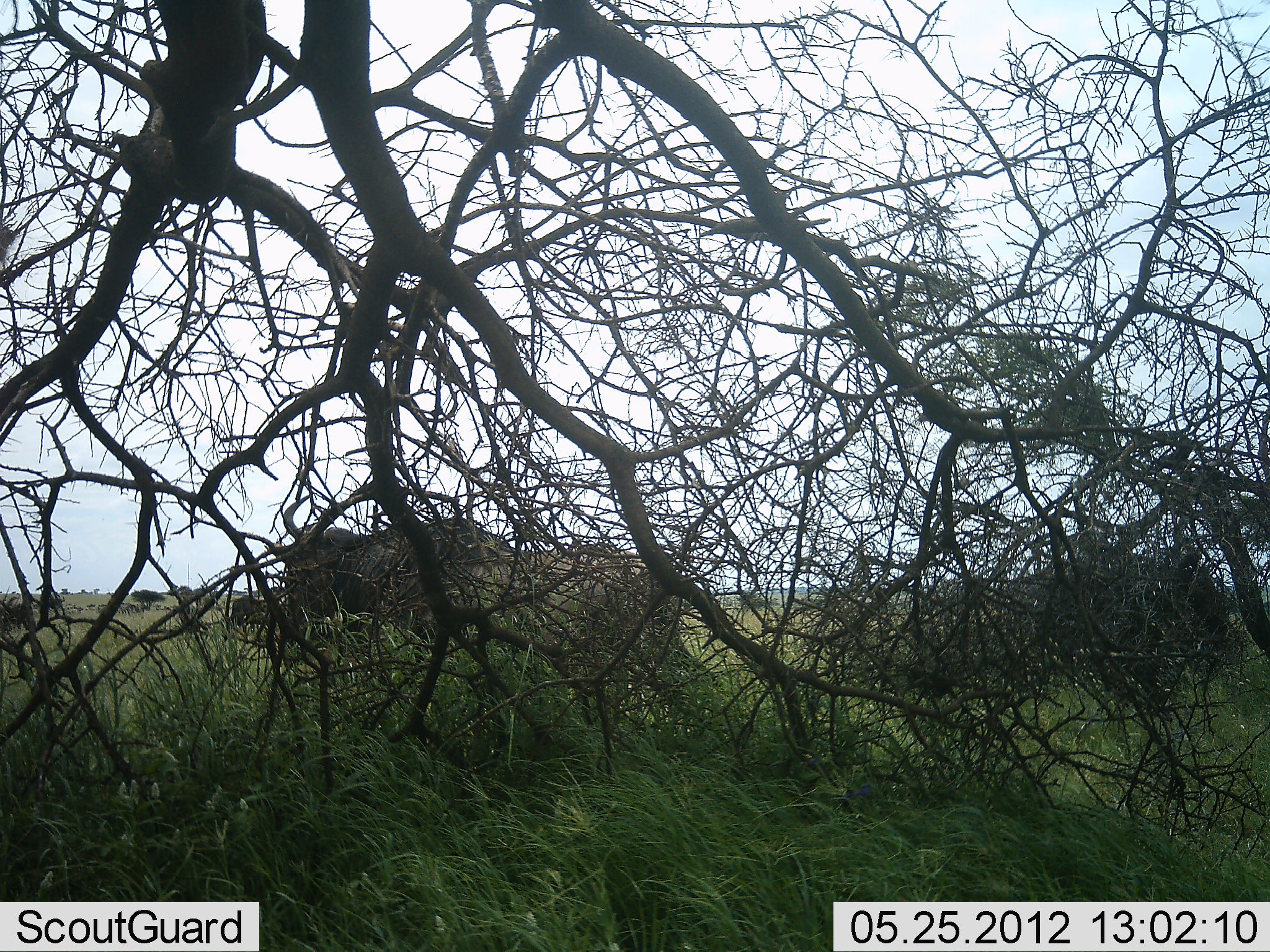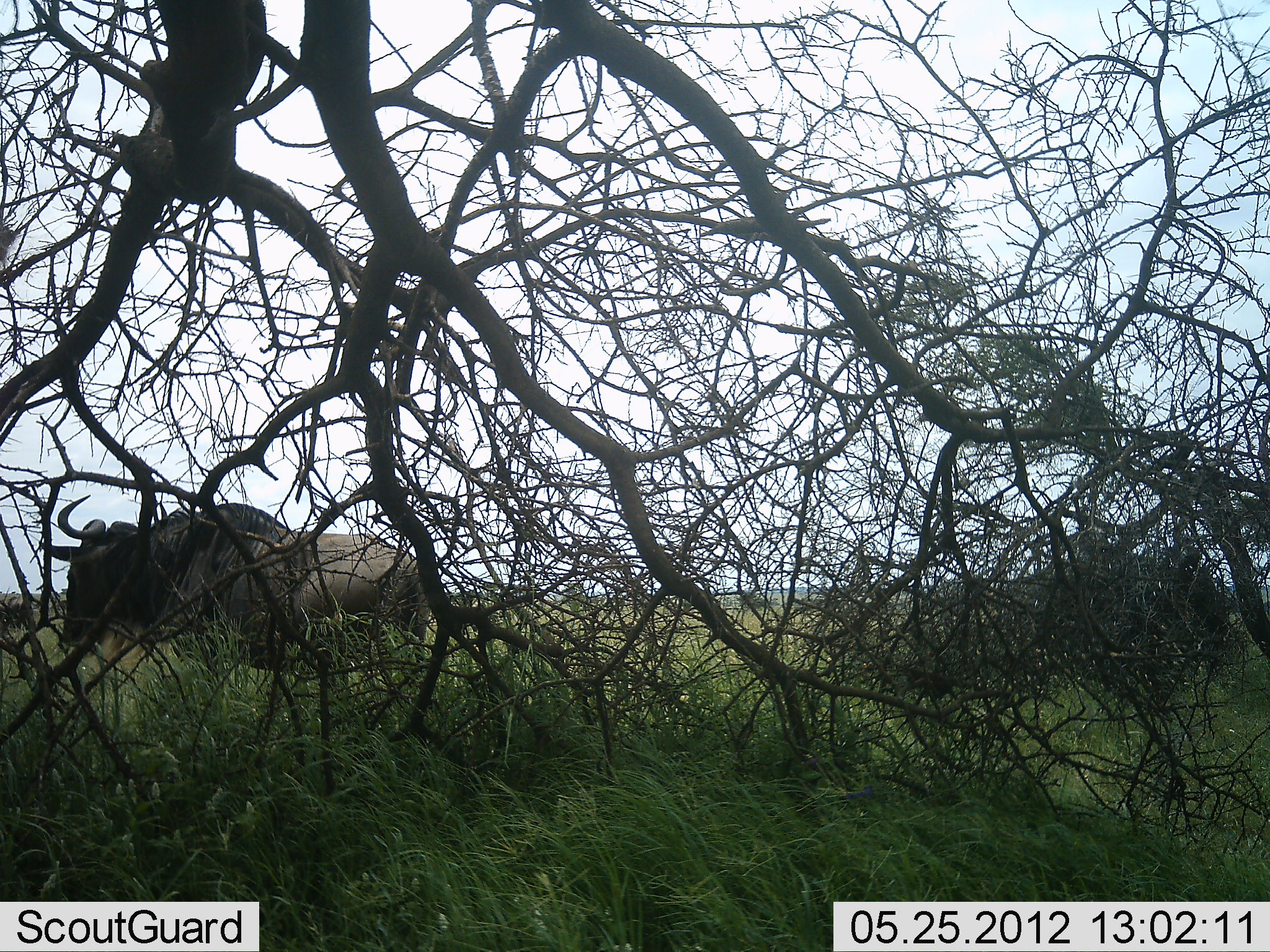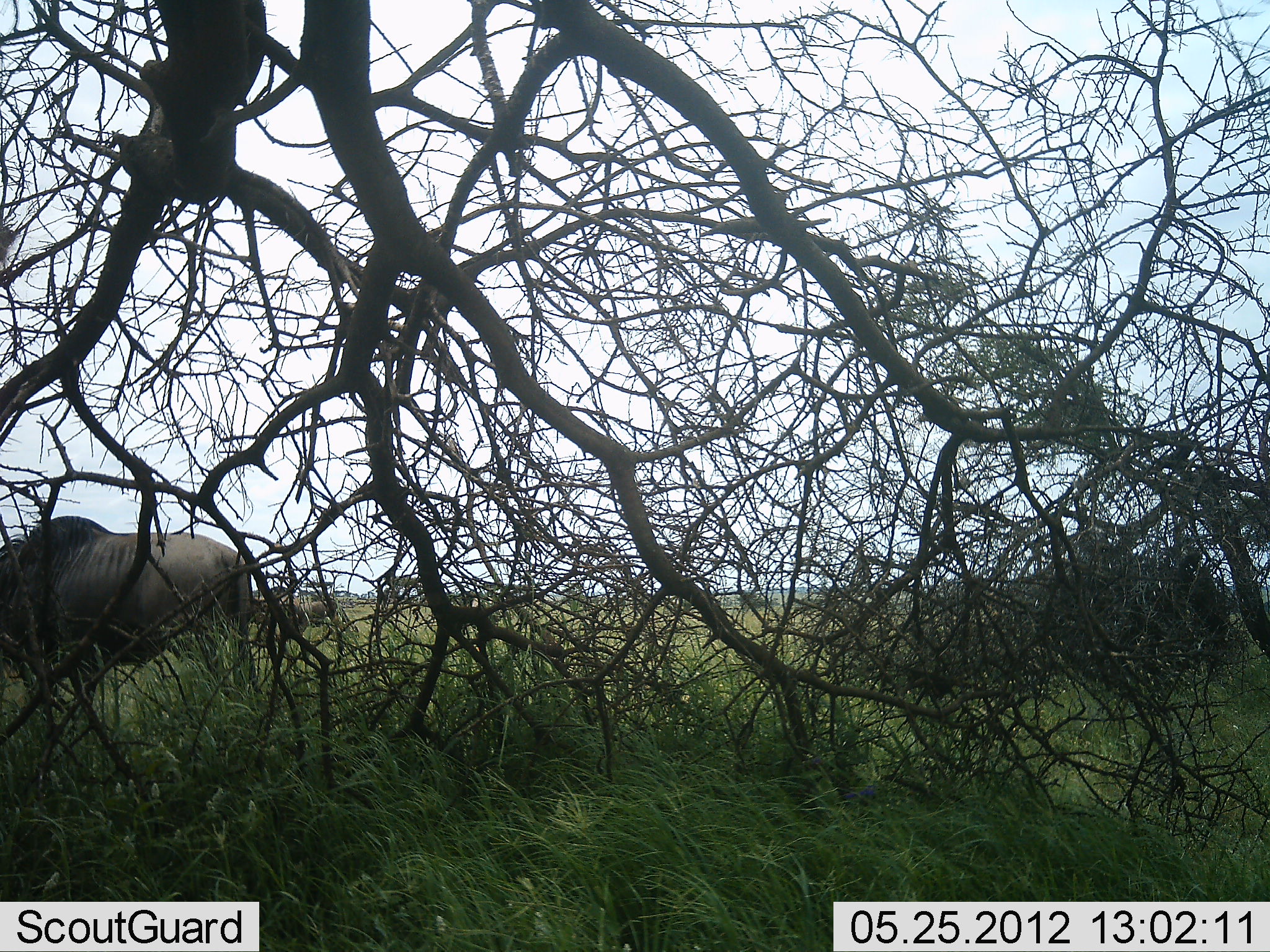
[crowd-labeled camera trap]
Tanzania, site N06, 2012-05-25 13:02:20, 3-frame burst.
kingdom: Animalia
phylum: Chordata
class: Mammalia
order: Artiodactyla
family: Bovidae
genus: Connochaetes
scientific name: Connochaetes taurinus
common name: blue wildebeest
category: wildebeest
Wildebeest (blue wildebeest) (Connochaetes taurinus), count 1. Behavior (volunteer vote fractions): standing 25%, resting 0%, moving 94%, interacting 0%. Young present (vote fraction): 0%. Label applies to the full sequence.